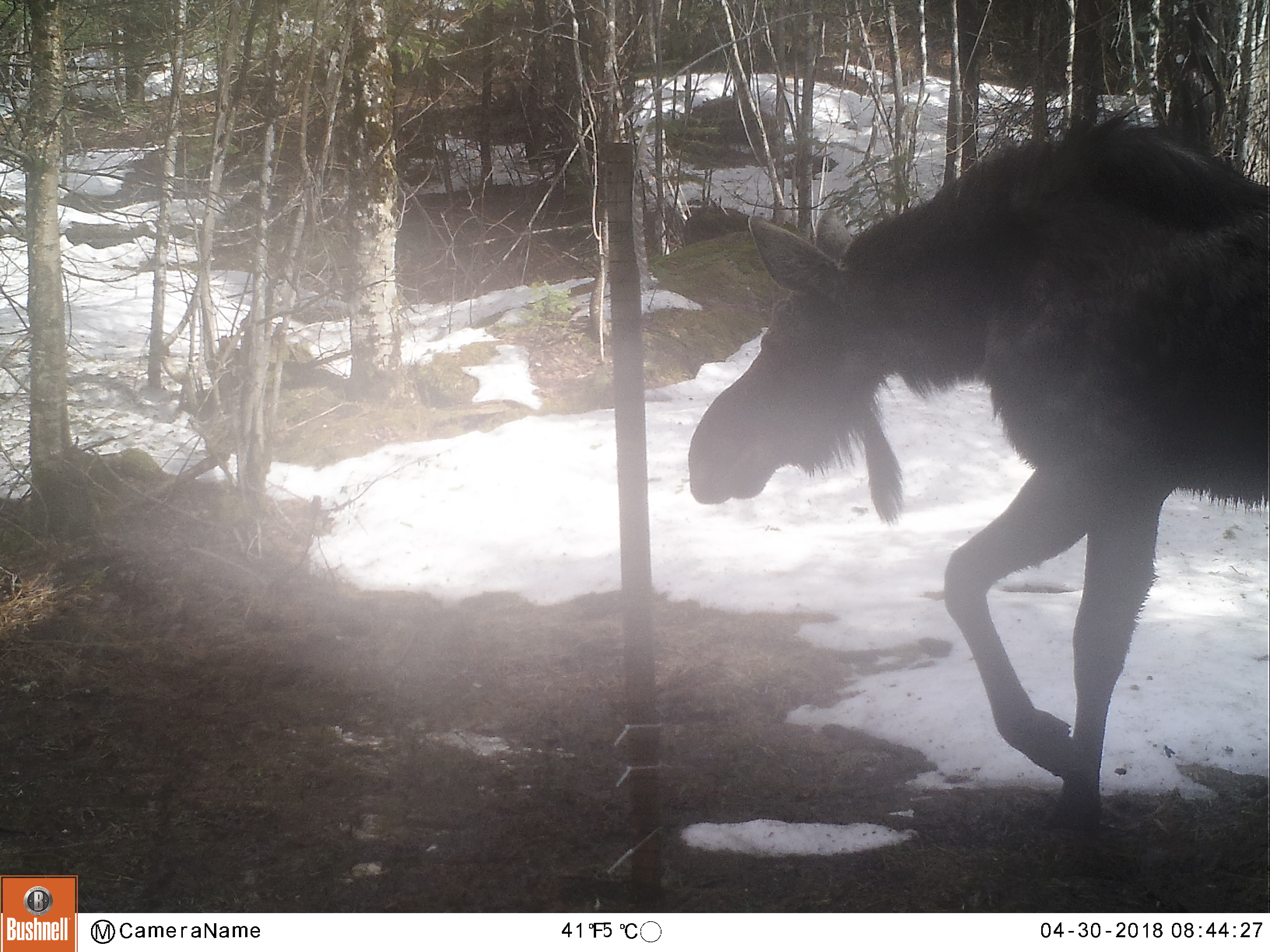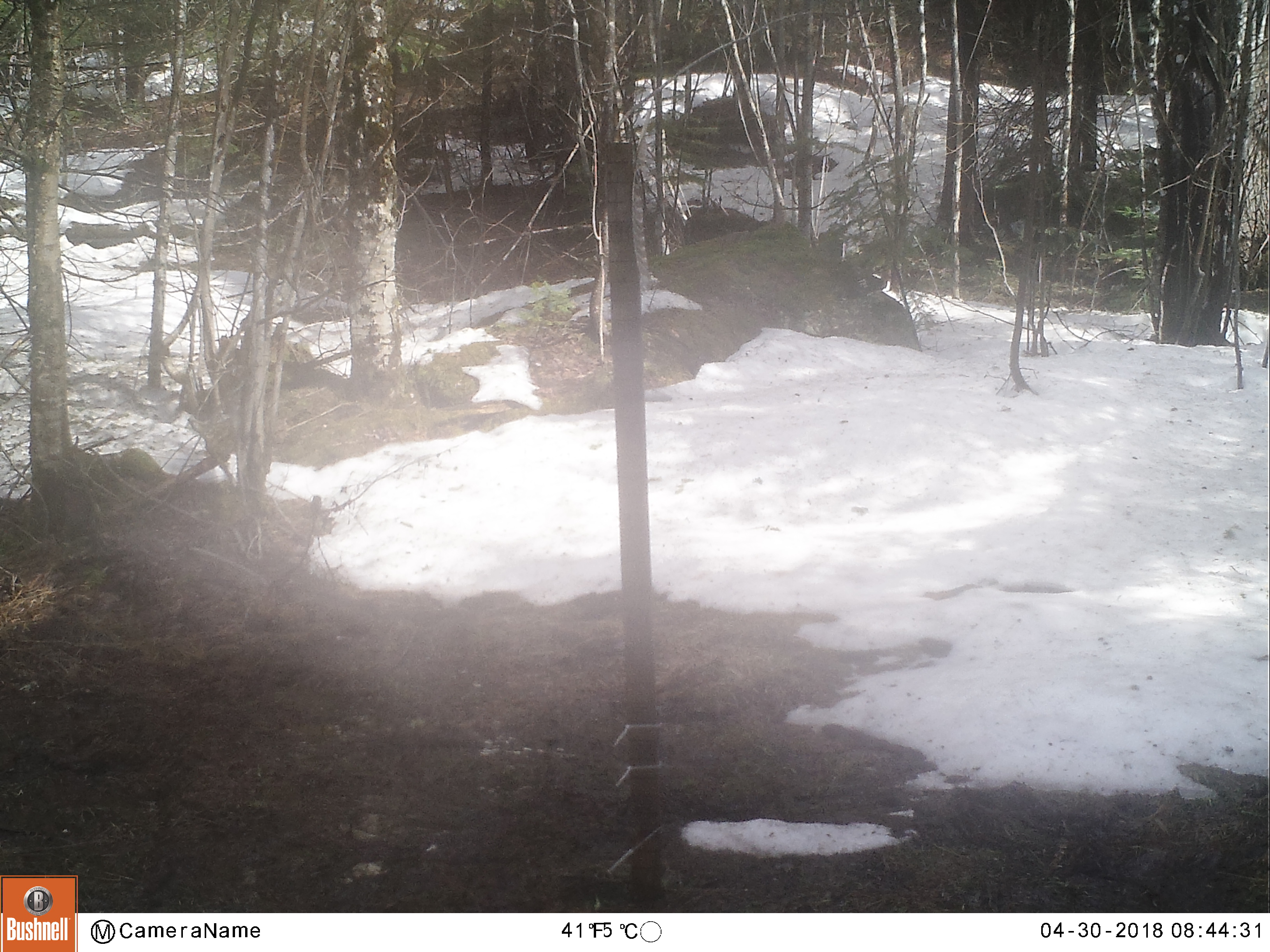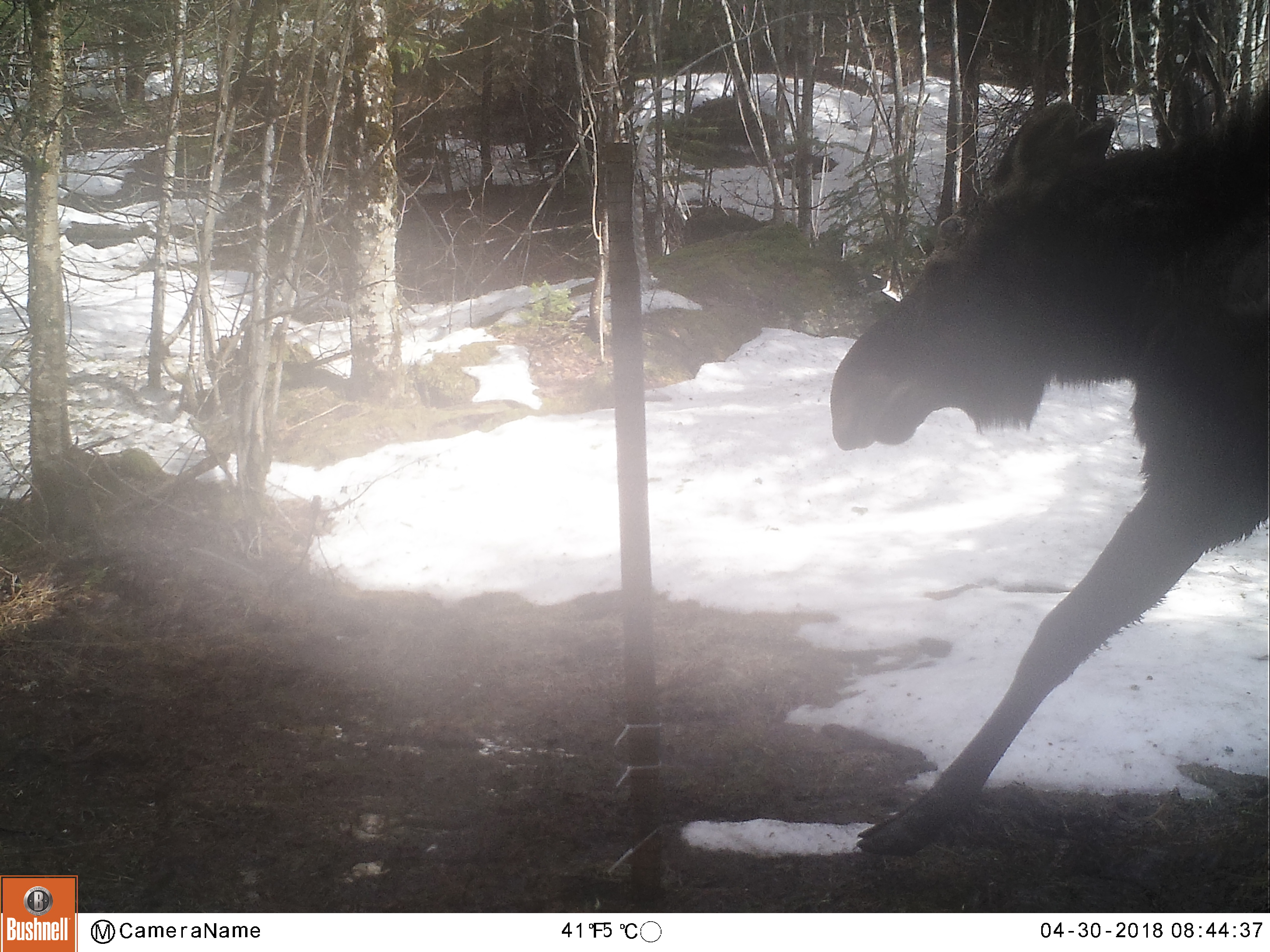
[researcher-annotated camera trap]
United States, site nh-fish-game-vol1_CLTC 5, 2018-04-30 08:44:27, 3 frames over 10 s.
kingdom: Animalia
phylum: Chordata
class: Mammalia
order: Artiodactyla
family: Cervidae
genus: Alces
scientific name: Alces alces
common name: moose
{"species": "moose (Alces alces)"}